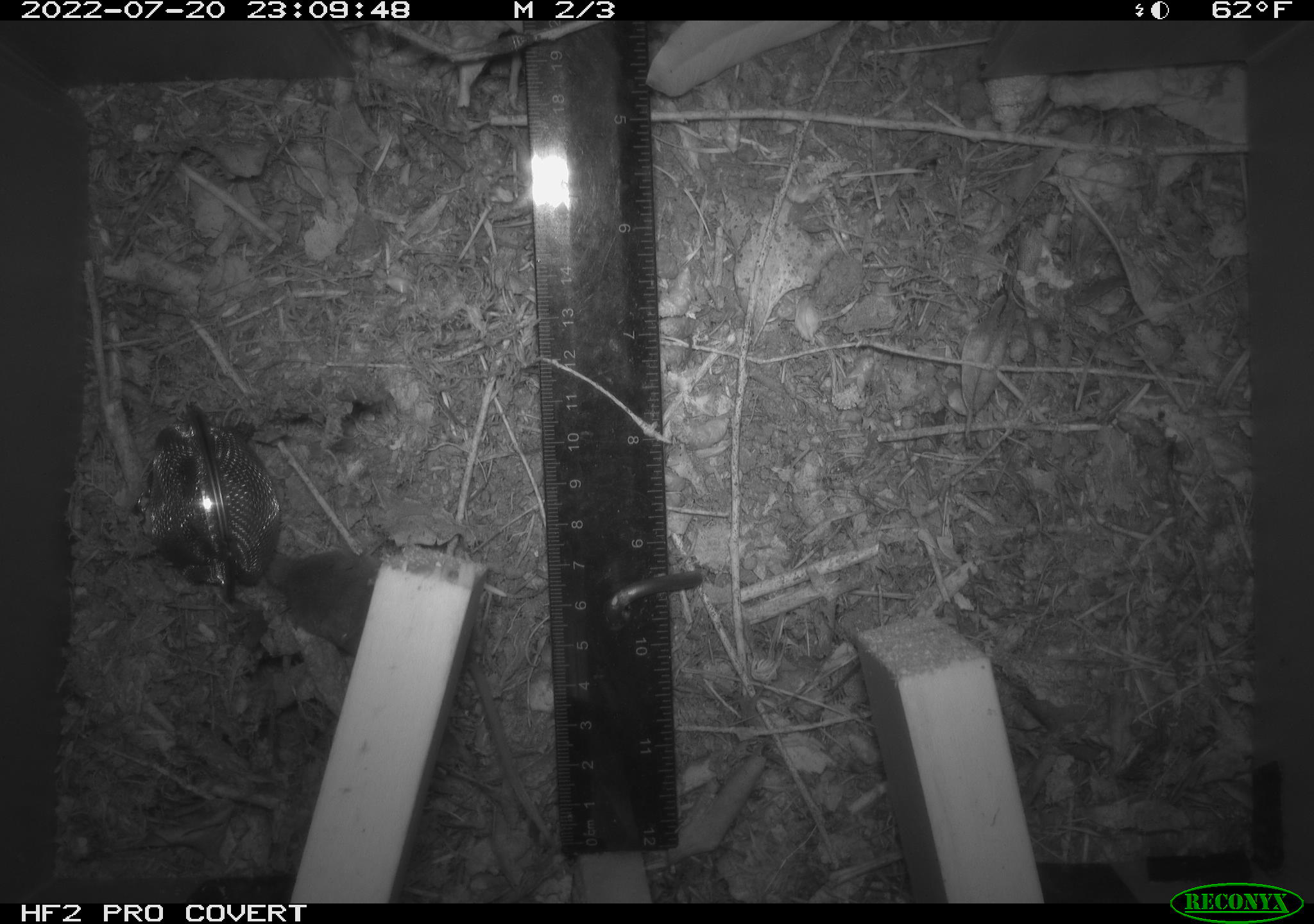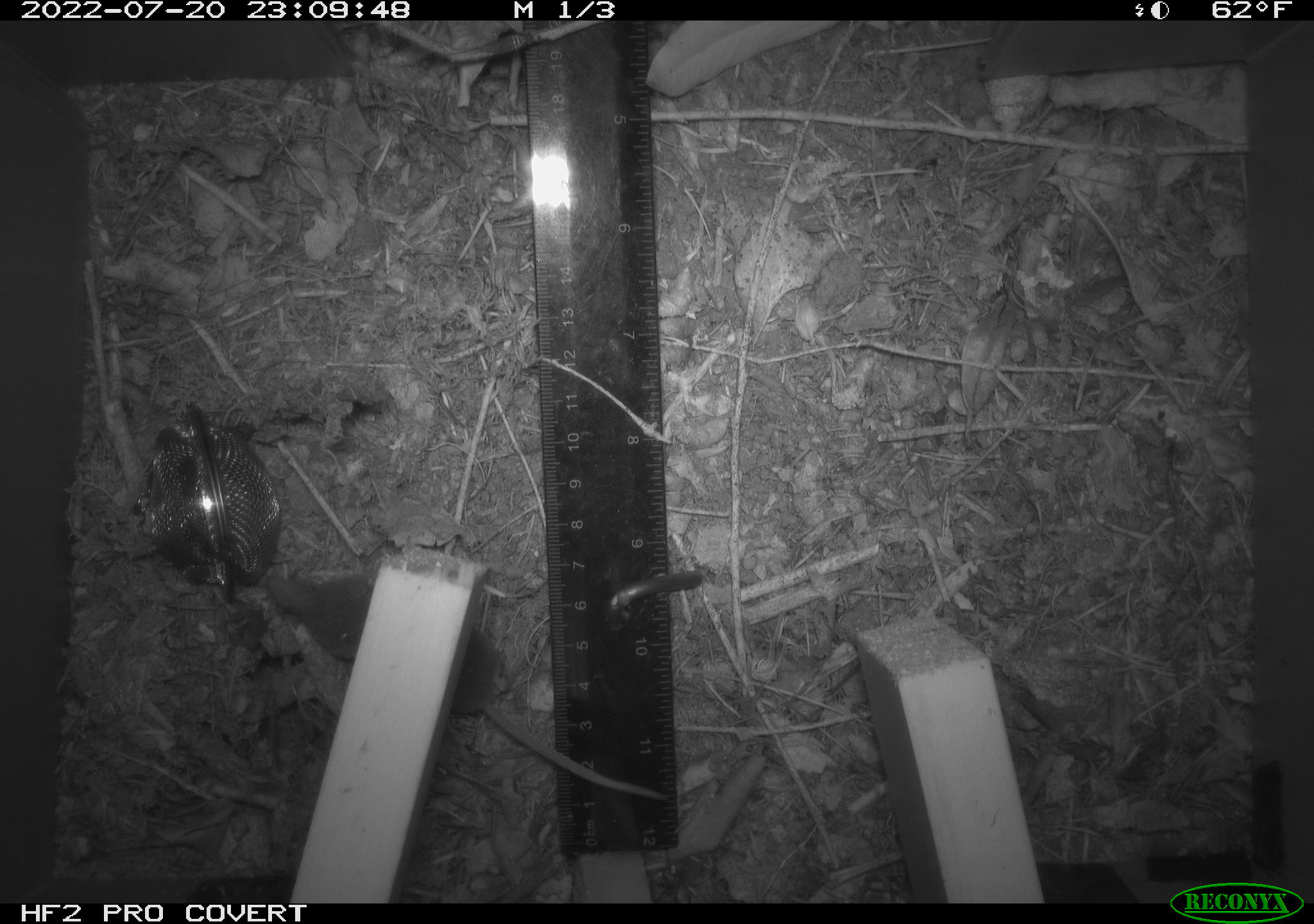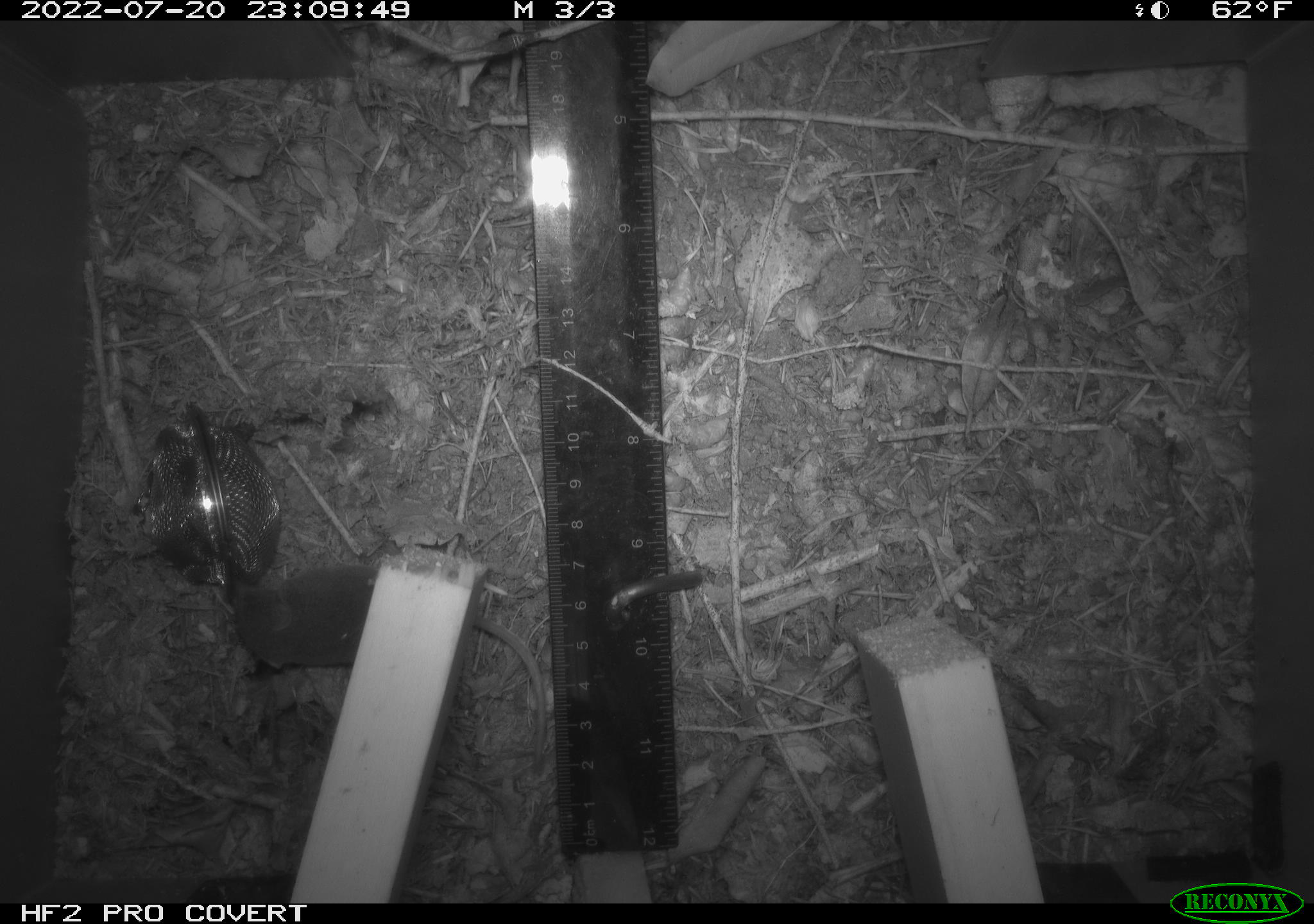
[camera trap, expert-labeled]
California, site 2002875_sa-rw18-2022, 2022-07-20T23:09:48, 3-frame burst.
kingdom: Animalia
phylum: Chordata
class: Mammalia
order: Eulipotyphla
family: Soricidae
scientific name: Soricidae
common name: shrews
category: soricidae family